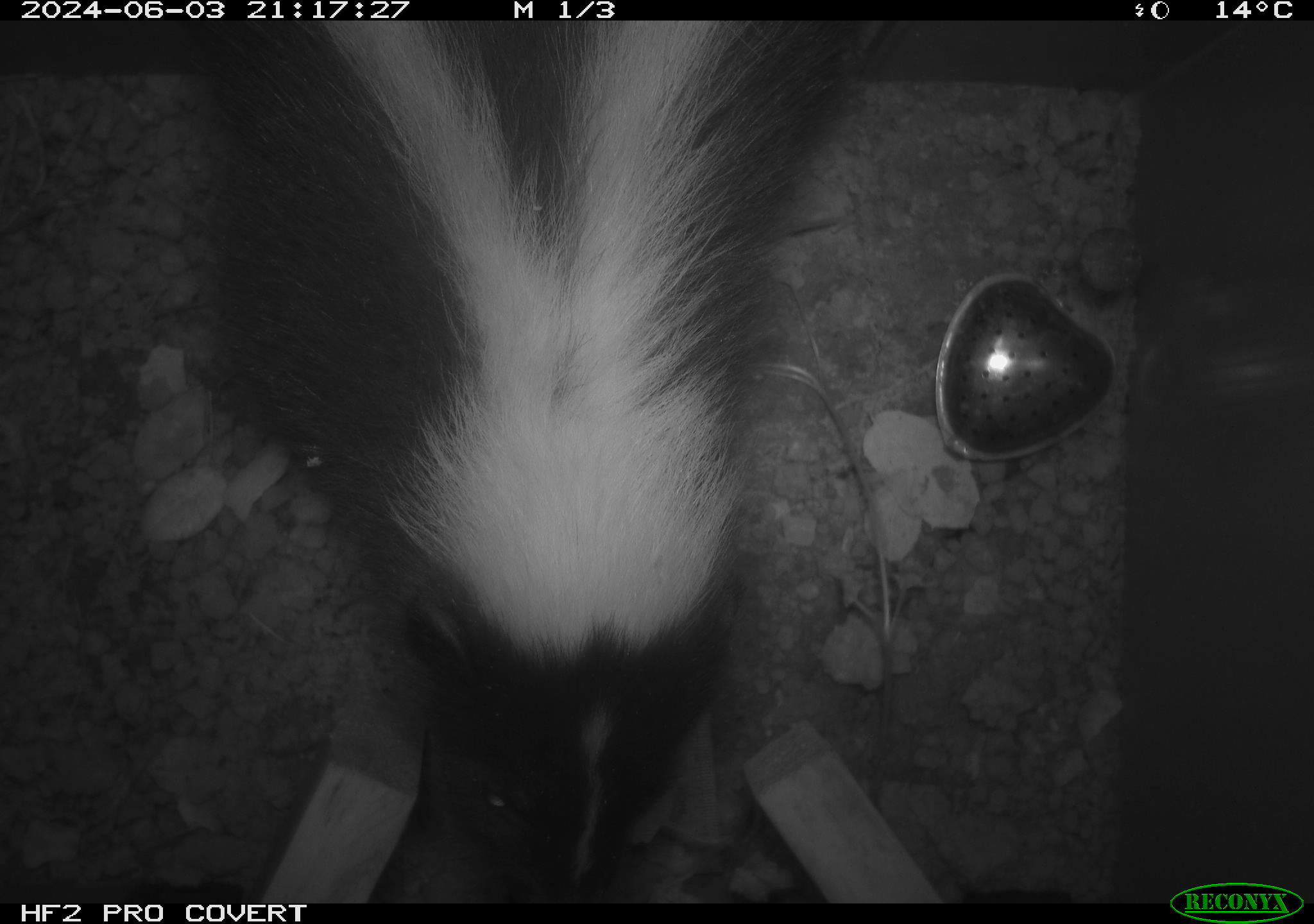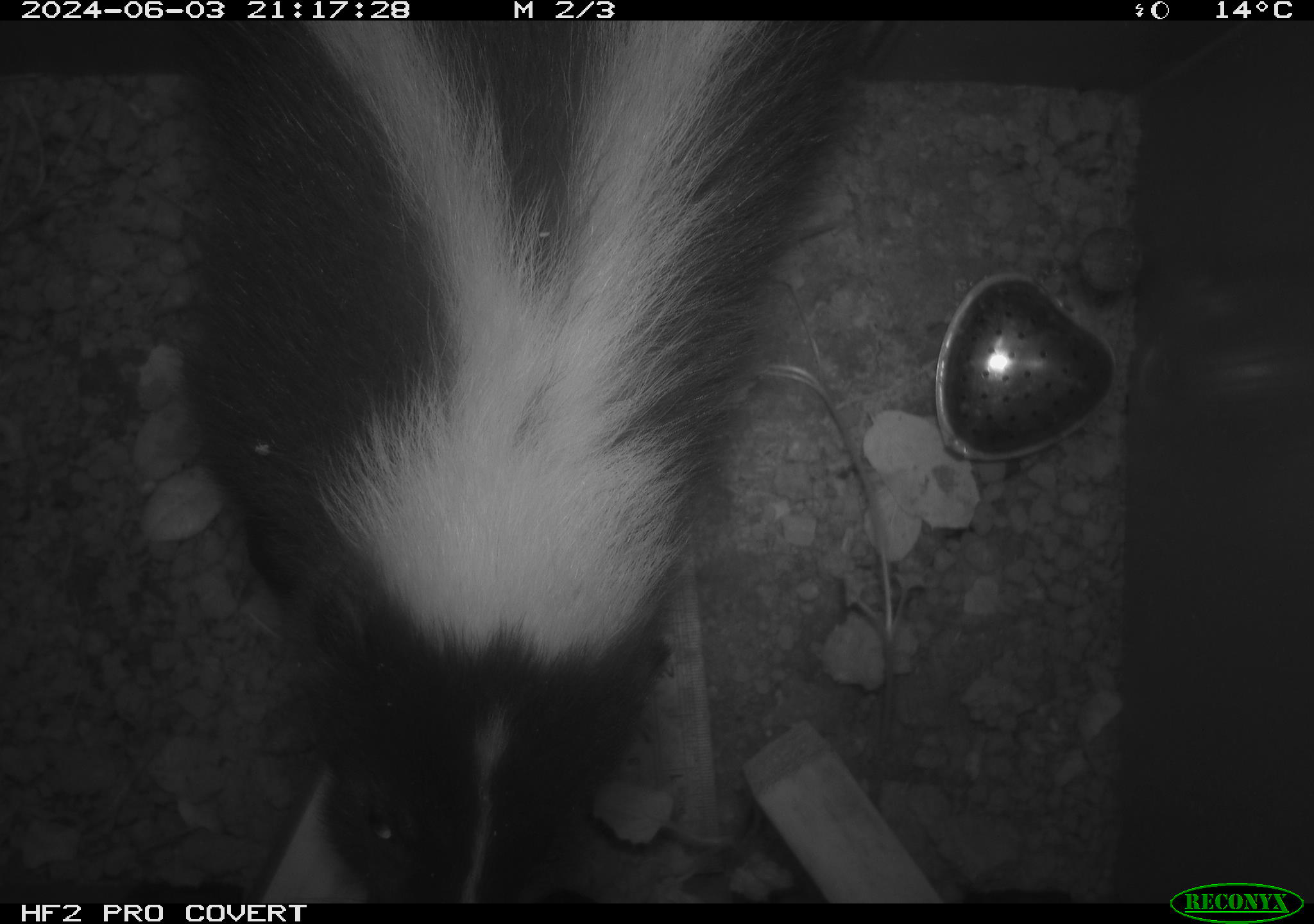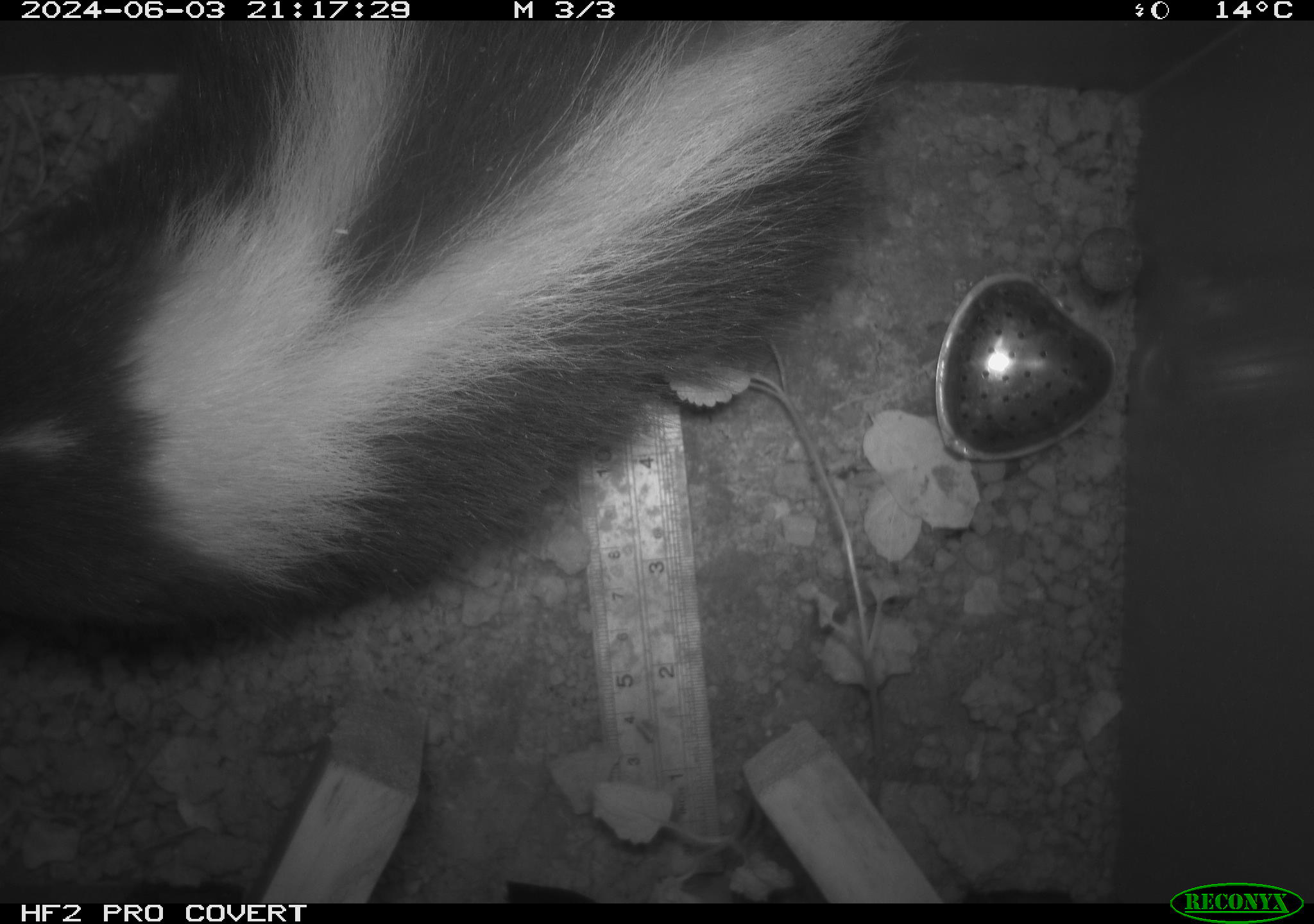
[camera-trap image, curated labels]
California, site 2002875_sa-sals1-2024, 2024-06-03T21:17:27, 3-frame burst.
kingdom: Animalia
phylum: Chordata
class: Mammalia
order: Carnivora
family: Mephitidae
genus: Mephitis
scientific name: Mephitis mephitis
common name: striped skunk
Striped skunk (Mephitis mephitis).